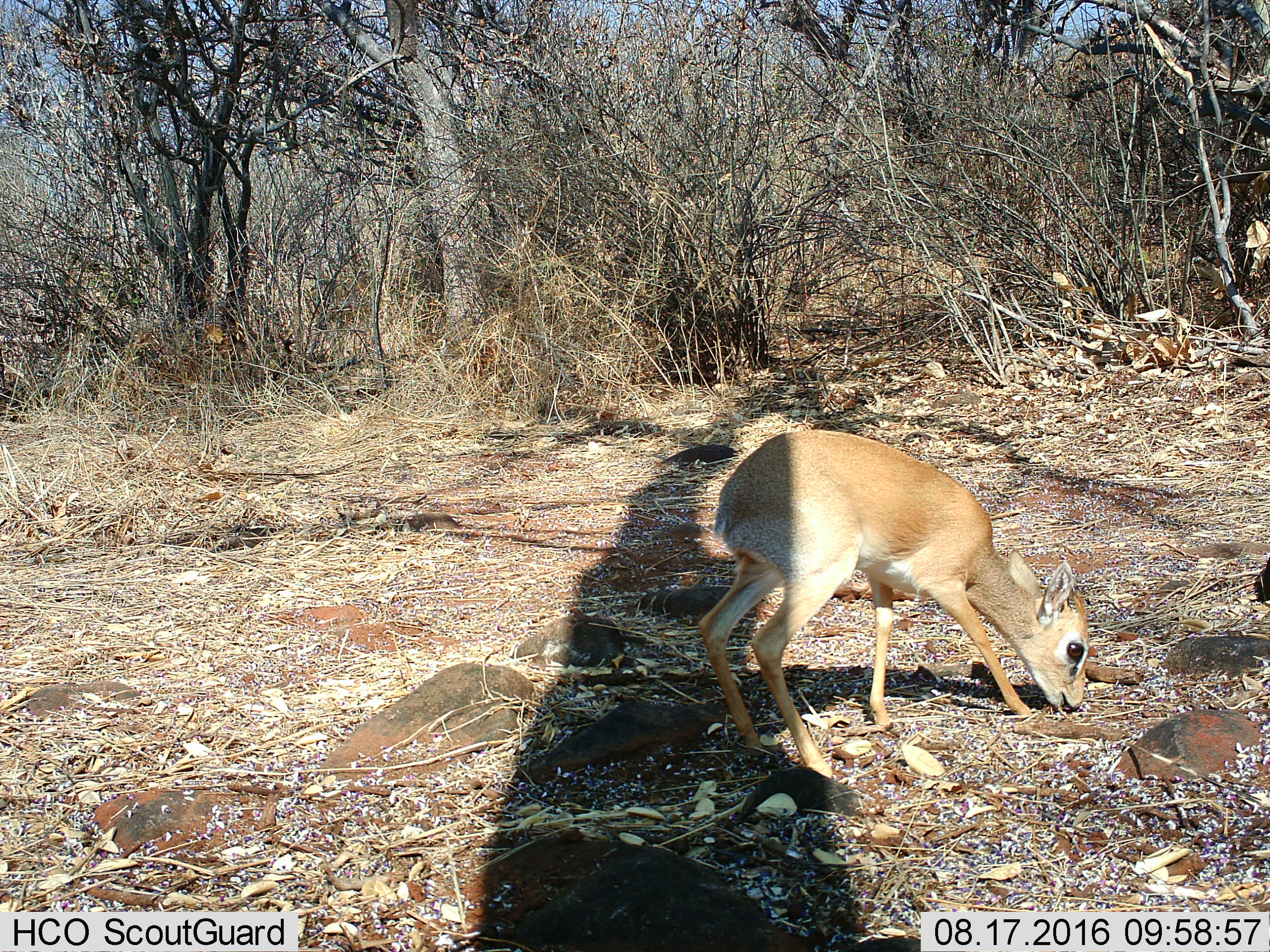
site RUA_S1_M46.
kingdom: Animalia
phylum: Chordata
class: Mammalia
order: Artiodactyla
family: Bovidae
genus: Madoqua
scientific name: Madoqua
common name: dik-dik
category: dikdik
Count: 1.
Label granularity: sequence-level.